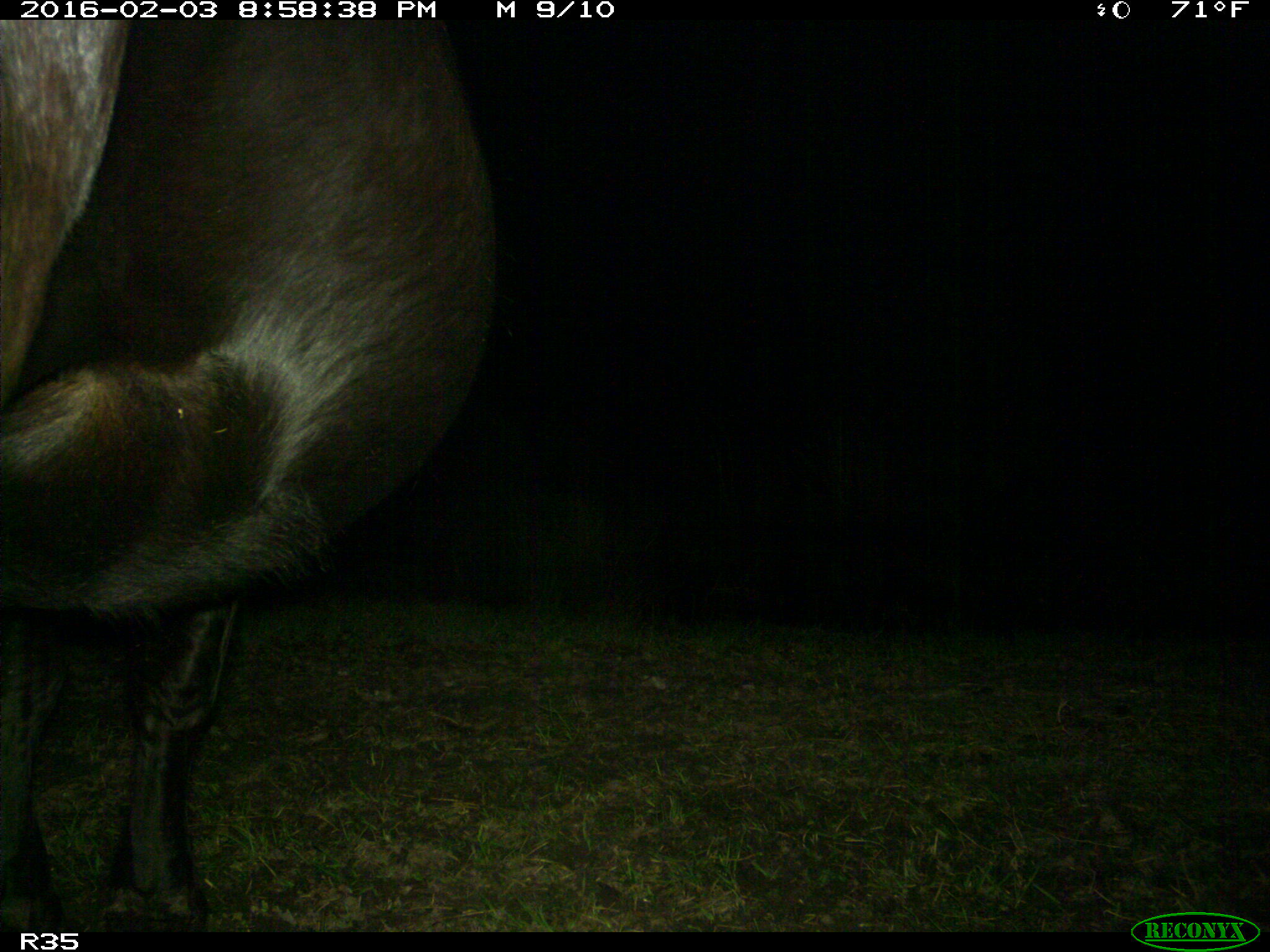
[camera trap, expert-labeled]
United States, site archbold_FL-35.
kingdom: Animalia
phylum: Chordata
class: Mammalia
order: Artiodactyla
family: Bovidae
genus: Bos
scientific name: Bos taurus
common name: domestic cow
Bos taurus (domestic cow).